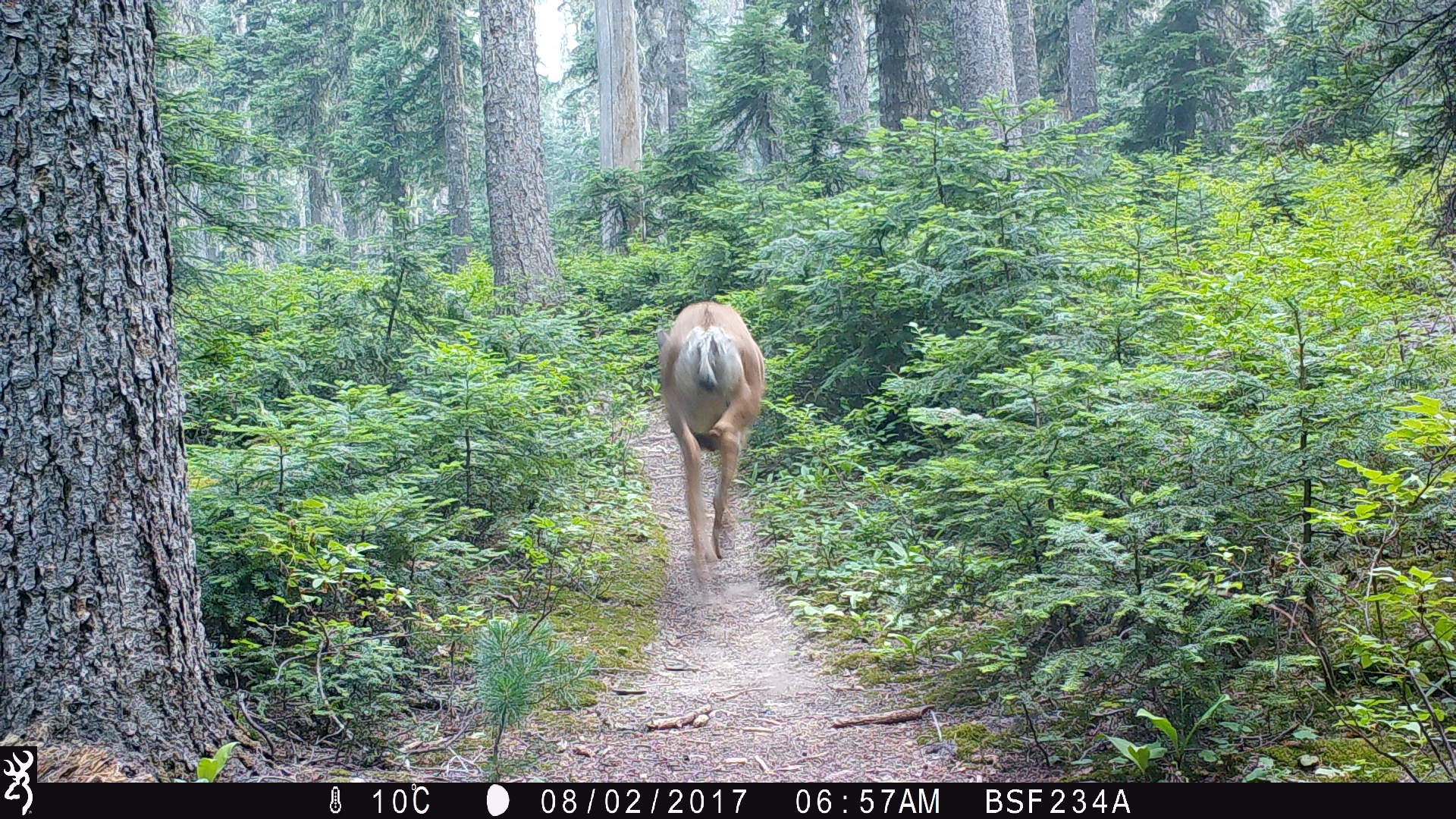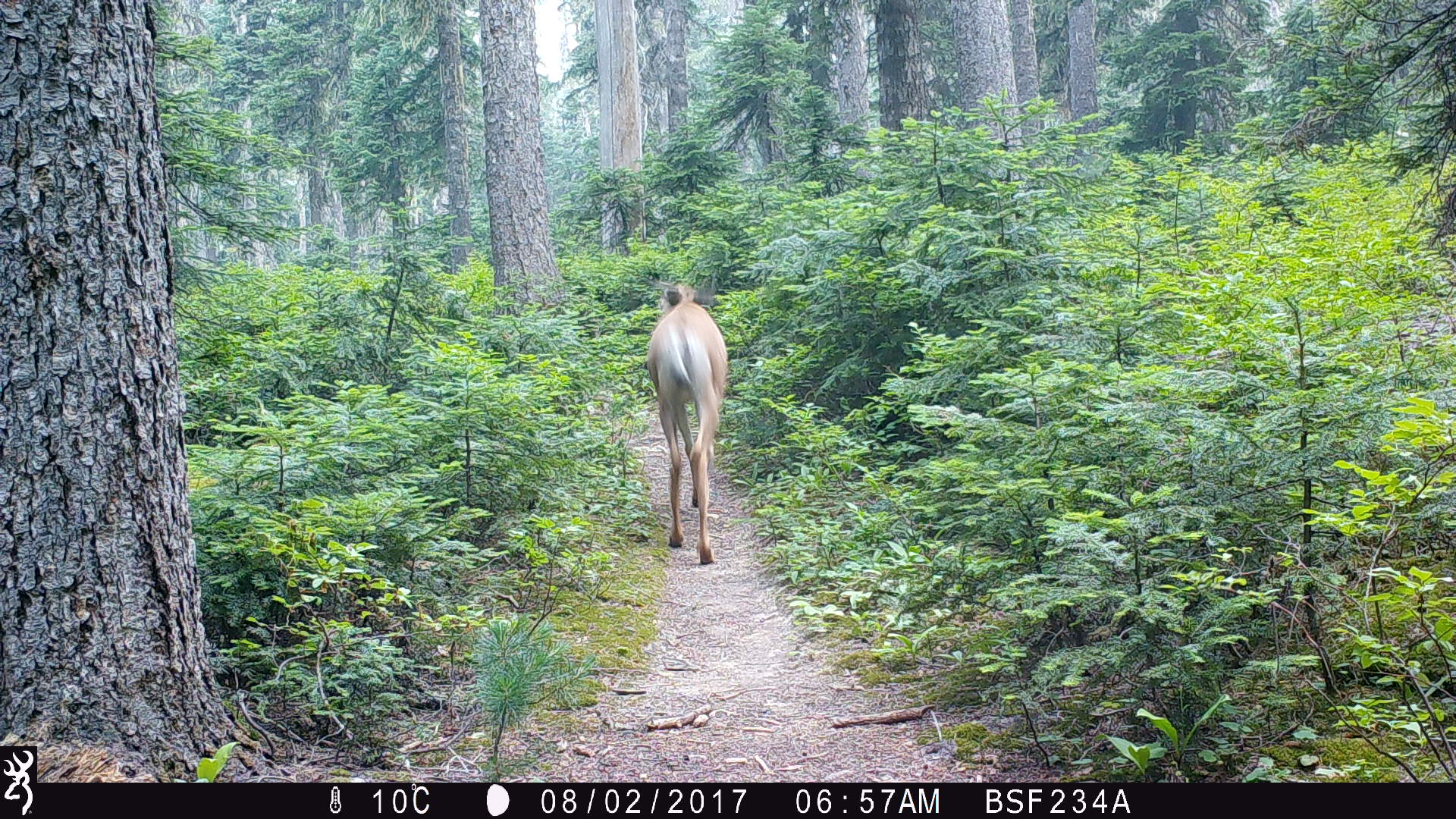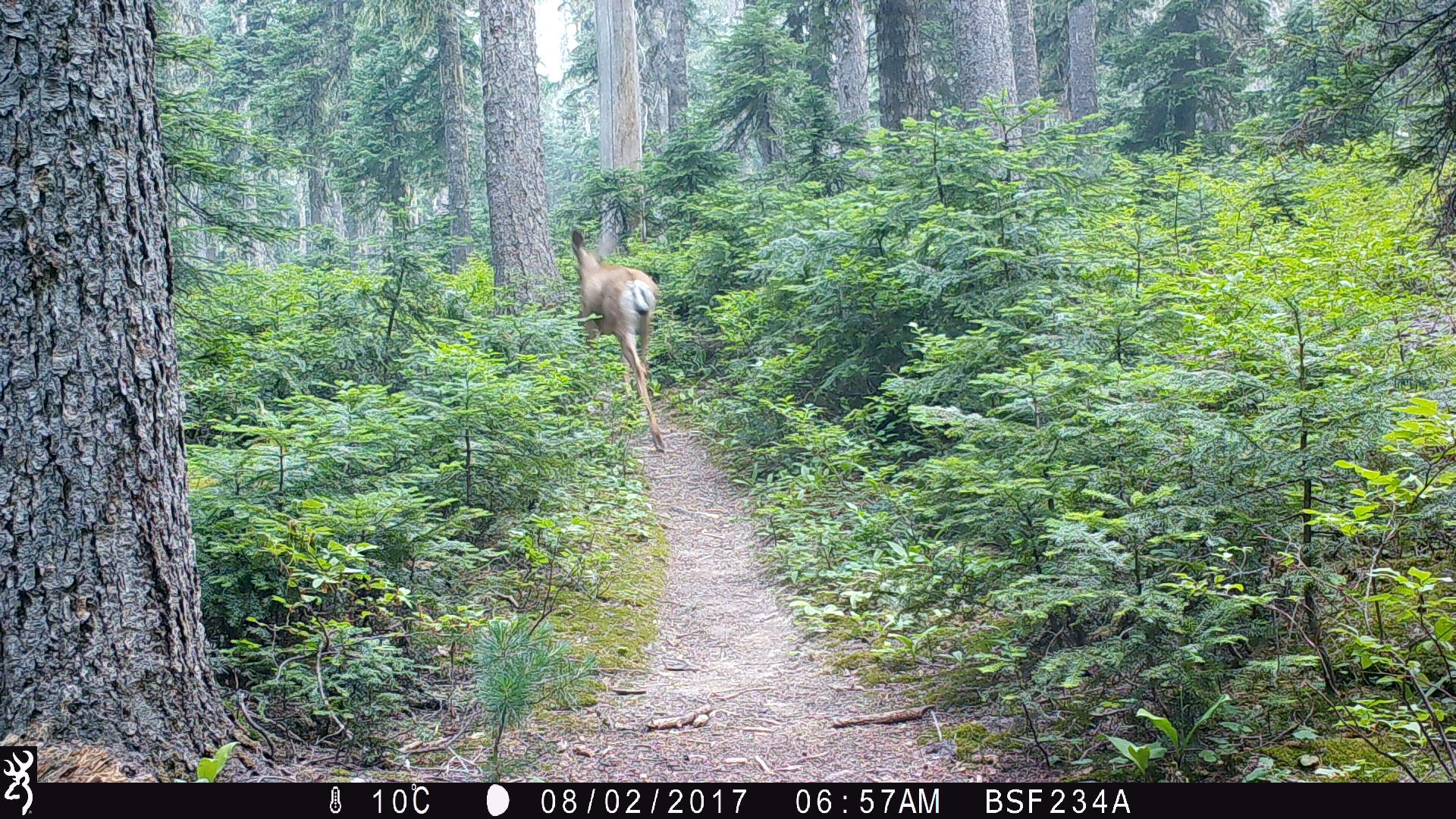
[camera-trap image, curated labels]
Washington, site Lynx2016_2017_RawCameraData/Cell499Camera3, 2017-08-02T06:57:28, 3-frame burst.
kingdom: Animalia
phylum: Chordata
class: Mammalia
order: Artiodactyla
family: Cervidae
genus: Odocoileus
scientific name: Odocoileus hemionus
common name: mule deer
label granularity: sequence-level